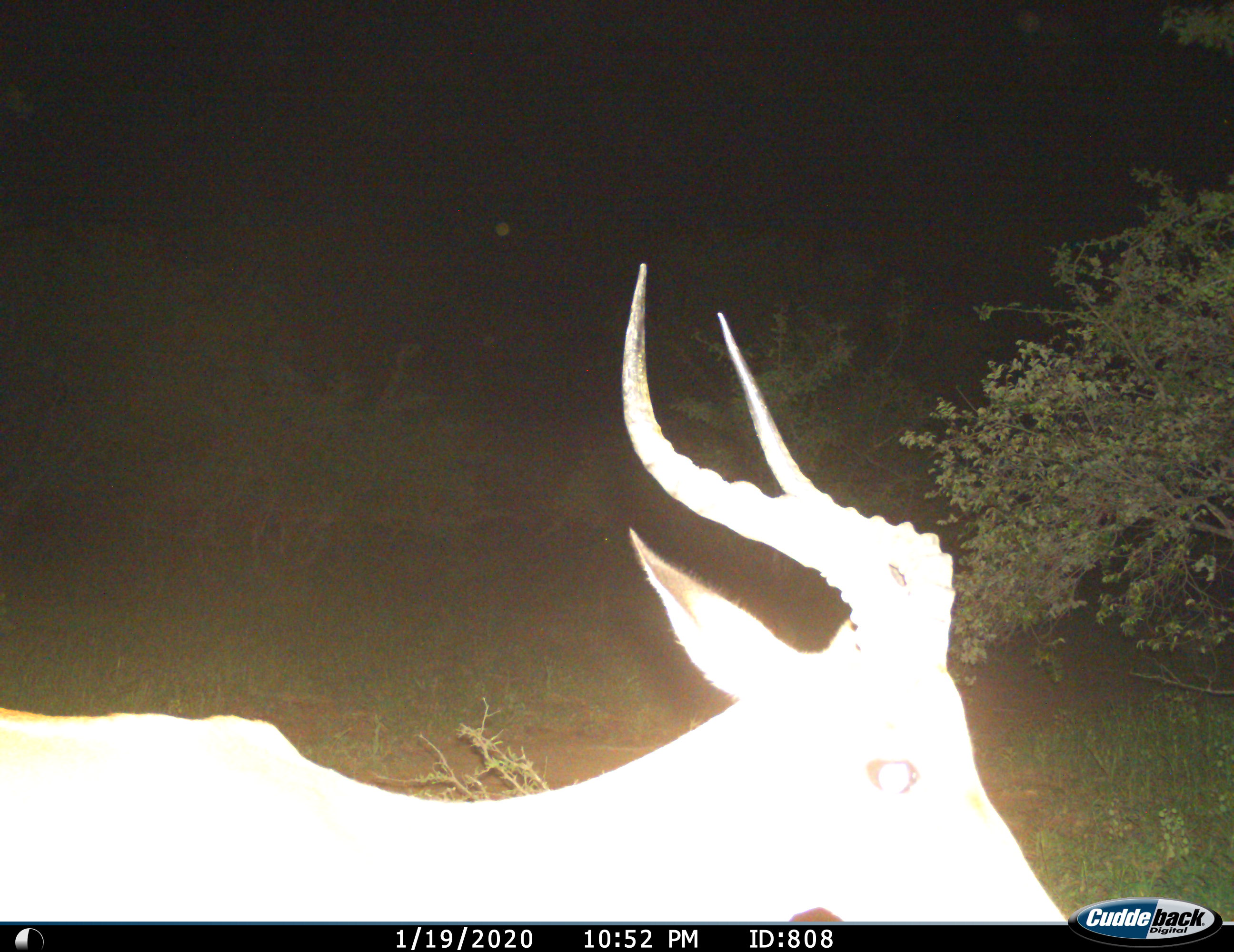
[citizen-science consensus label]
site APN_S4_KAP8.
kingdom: Animalia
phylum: Chordata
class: Mammalia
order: Artiodactyla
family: Bovidae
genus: Aepyceros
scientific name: Aepyceros melampus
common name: impala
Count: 1.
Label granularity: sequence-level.